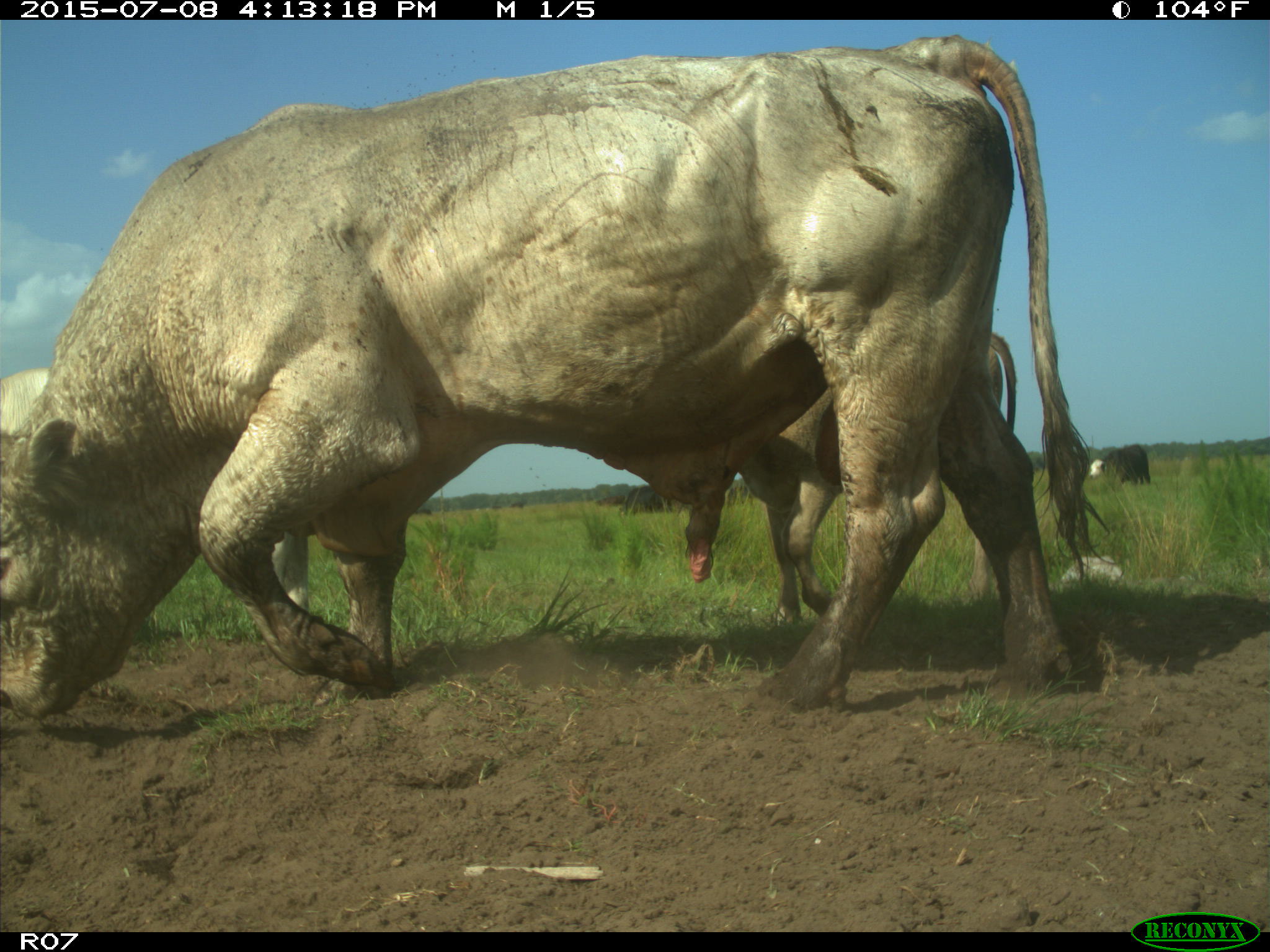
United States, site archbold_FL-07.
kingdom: Animalia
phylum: Chordata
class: Mammalia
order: Artiodactyla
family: Bovidae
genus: Bos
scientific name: Bos taurus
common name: domestic cow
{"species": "Bos taurus (domestic cow)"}